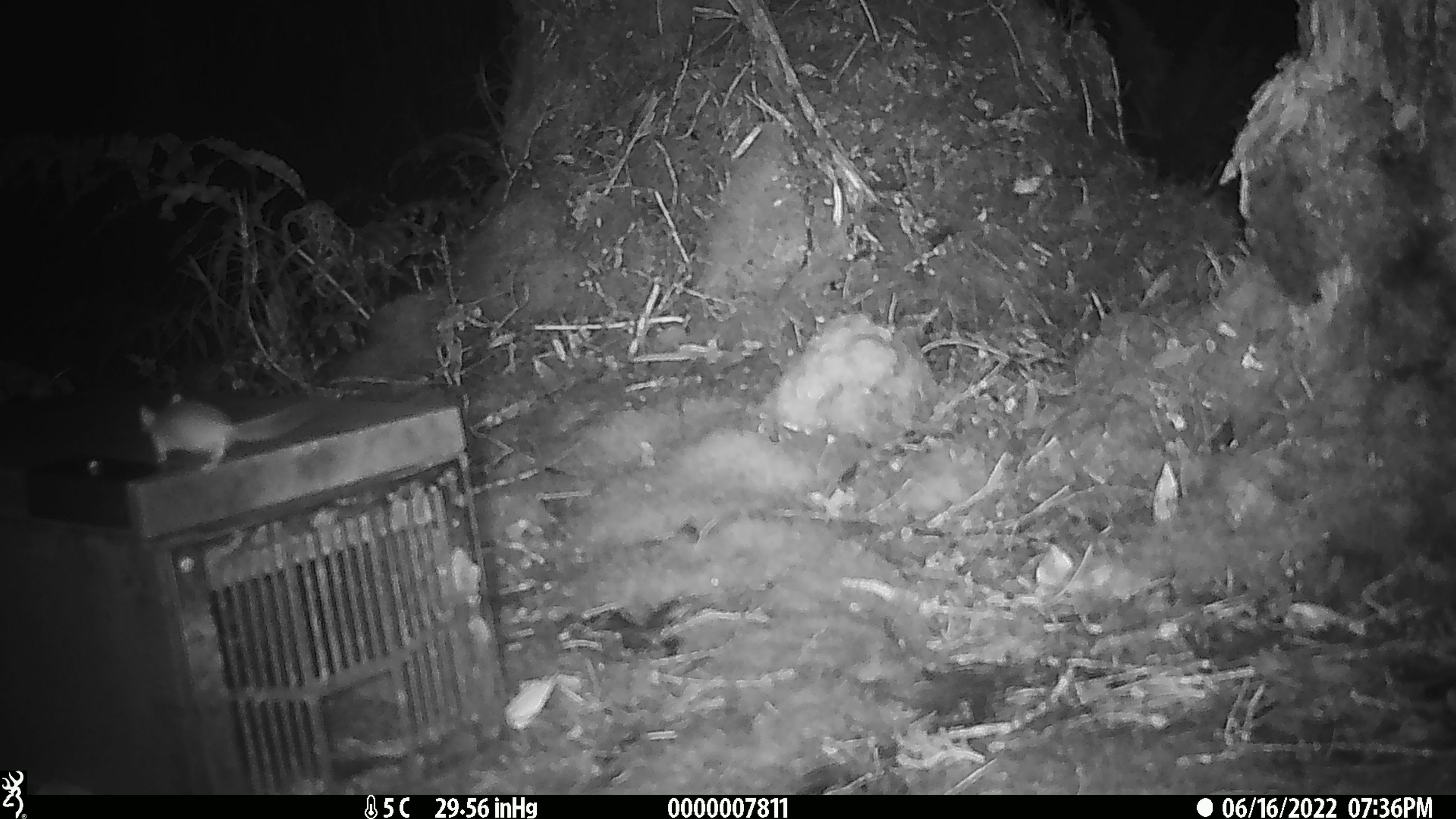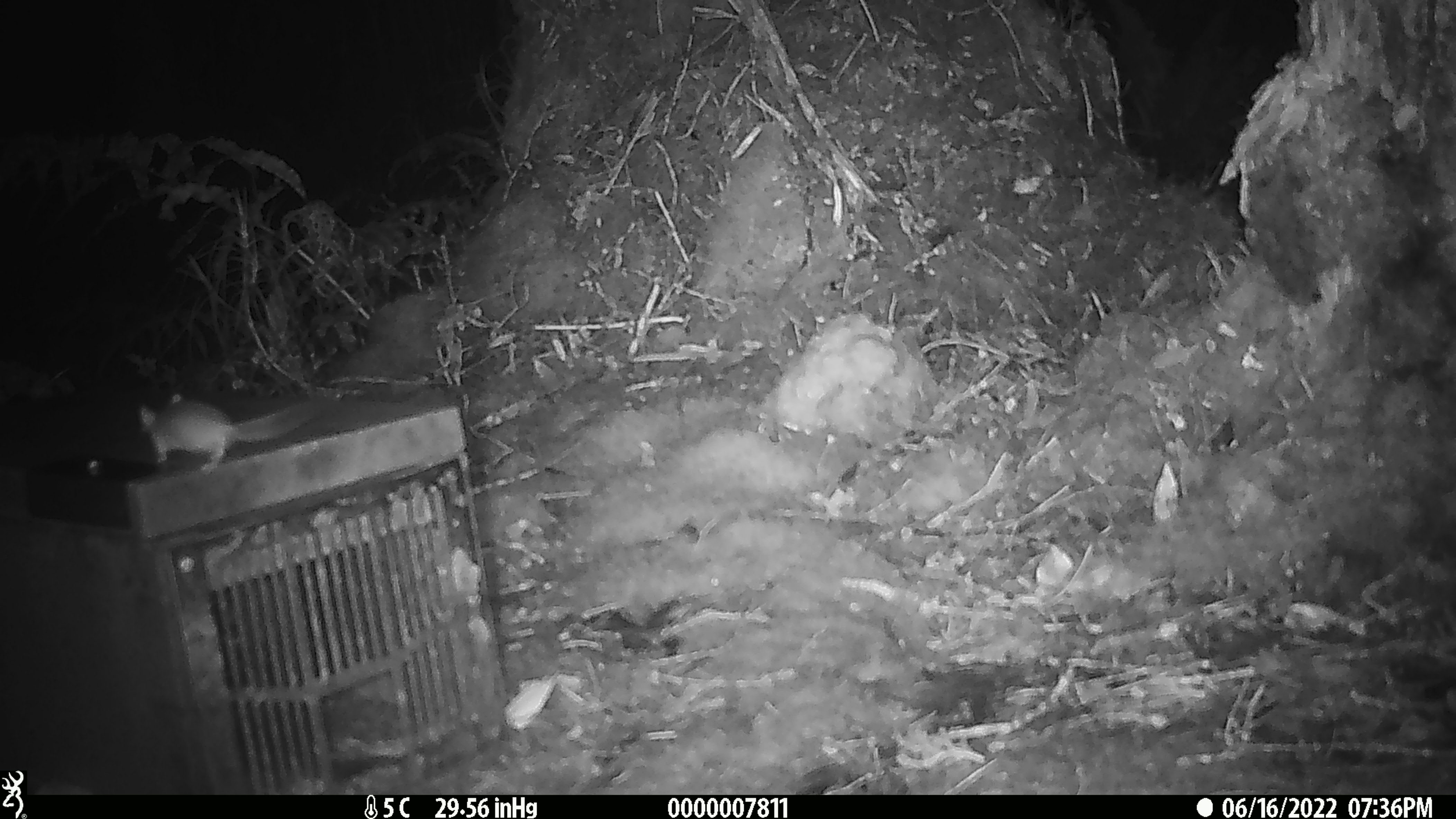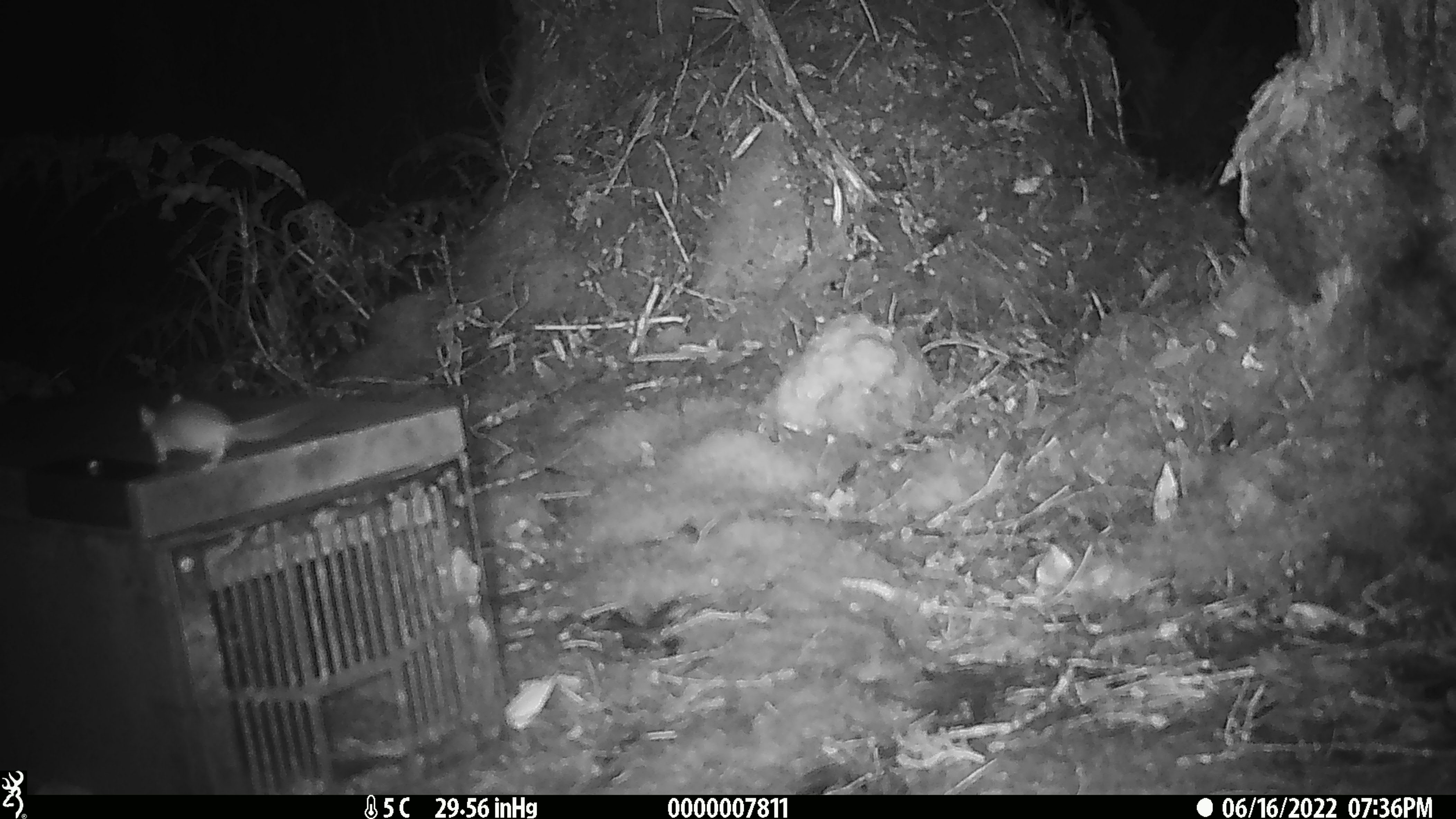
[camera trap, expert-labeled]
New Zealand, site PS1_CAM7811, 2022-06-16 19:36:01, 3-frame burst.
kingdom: Animalia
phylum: Chordata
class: Mammalia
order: Rodentia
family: Muridae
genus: Mus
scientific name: Mus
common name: mouse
Mouse (Mus).